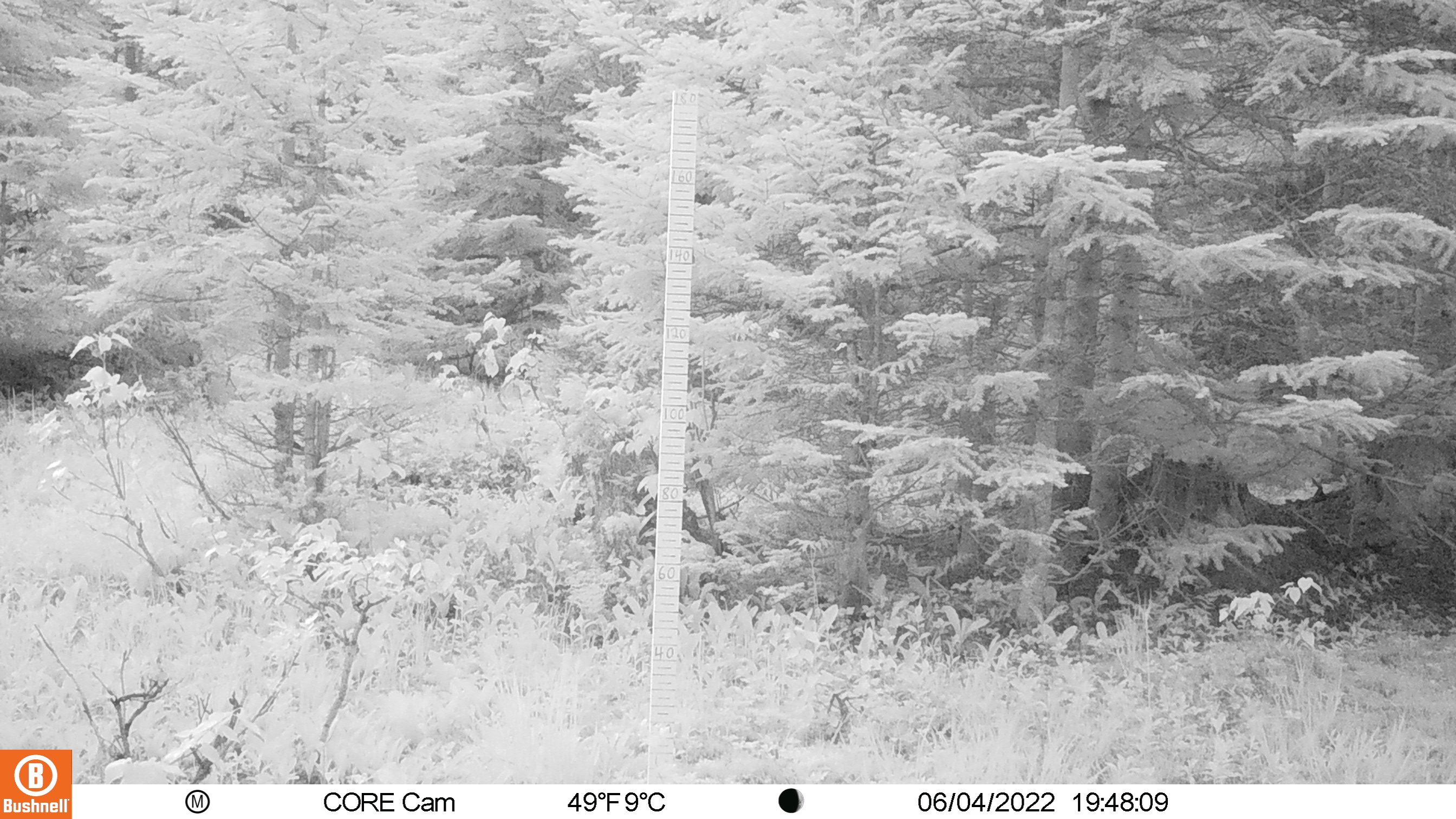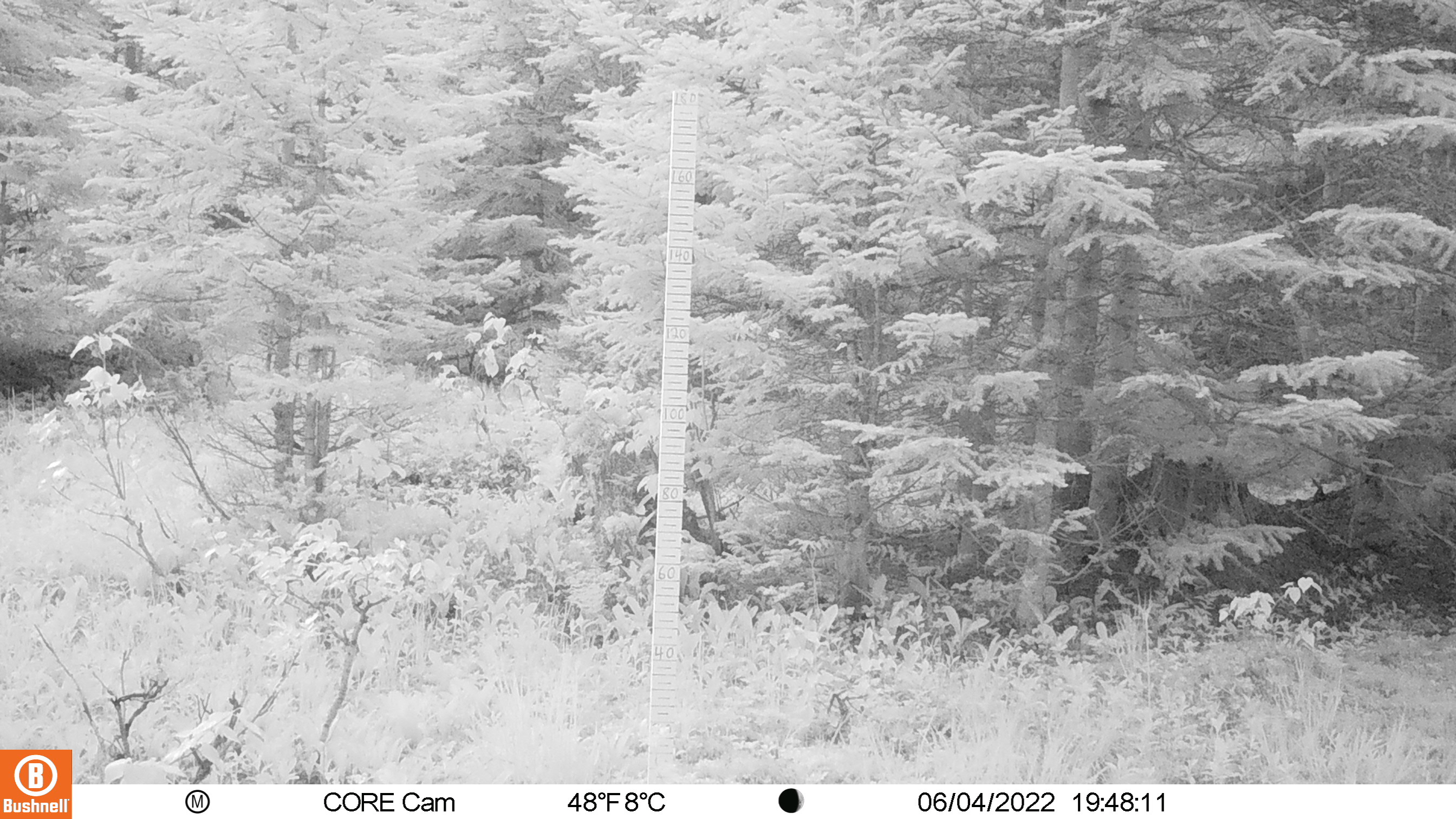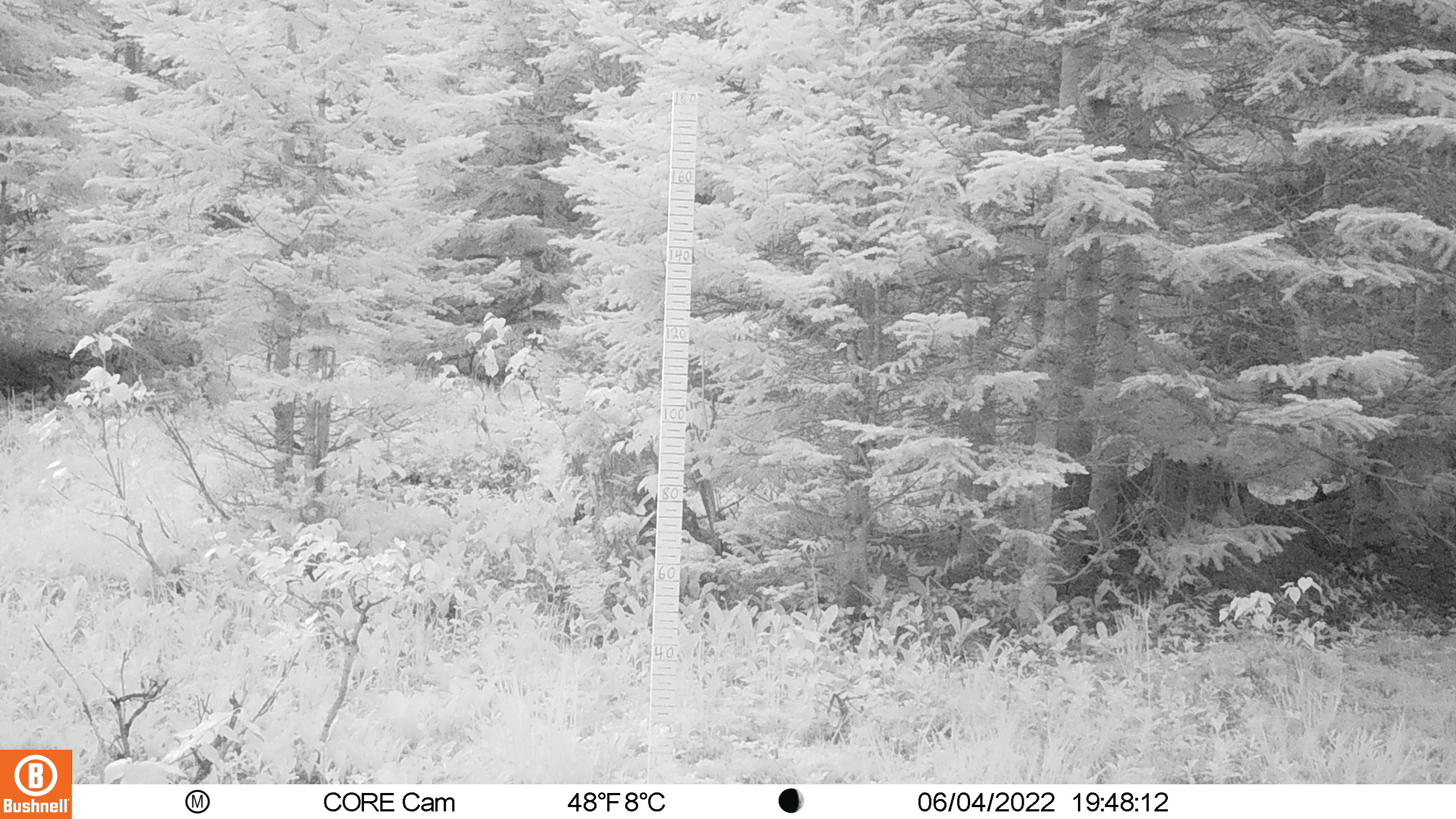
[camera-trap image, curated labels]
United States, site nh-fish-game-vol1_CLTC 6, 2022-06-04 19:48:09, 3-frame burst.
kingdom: Animalia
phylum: Chordata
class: Mammalia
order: Artiodactyla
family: Cervidae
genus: Alces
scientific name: Alces alces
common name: moose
Moose (Alces alces).